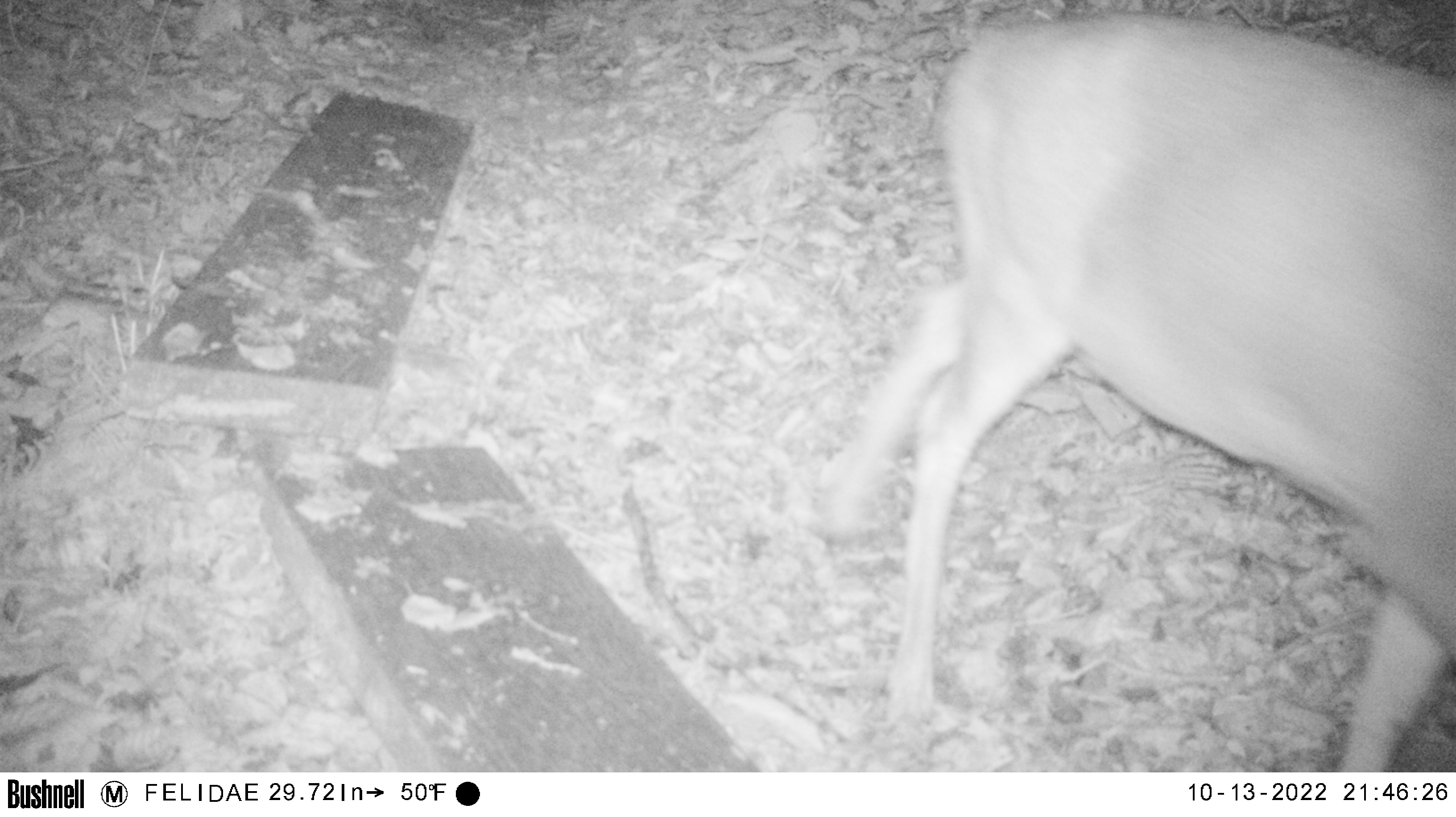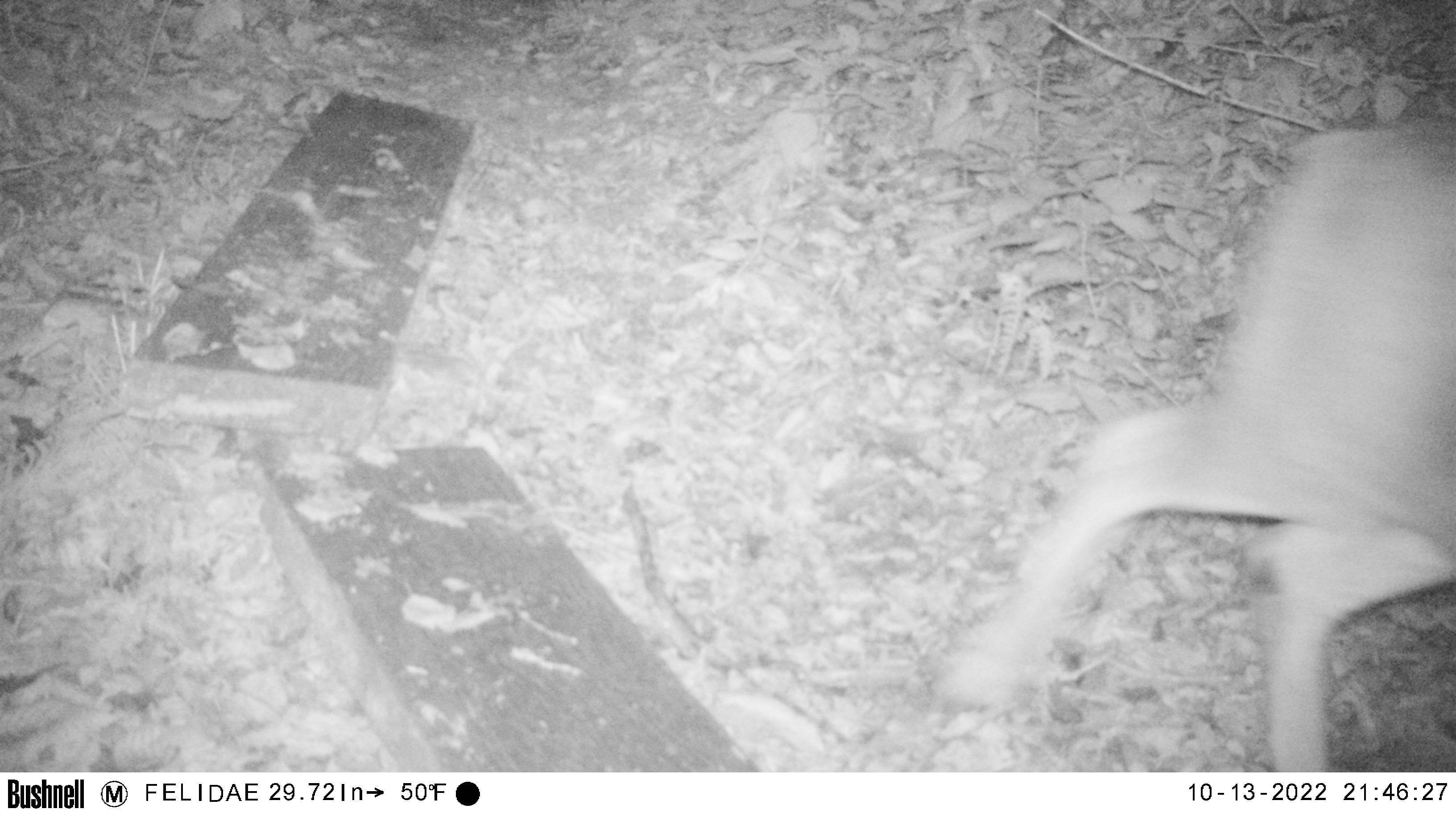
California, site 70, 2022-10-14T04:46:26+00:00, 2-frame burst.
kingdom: Animalia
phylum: Chordata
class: Mammalia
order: Artiodactyla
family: Cervidae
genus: Odocoileus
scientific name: Odocoileus hemionus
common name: mule deer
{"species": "mule deer (Odocoileus hemionus)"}